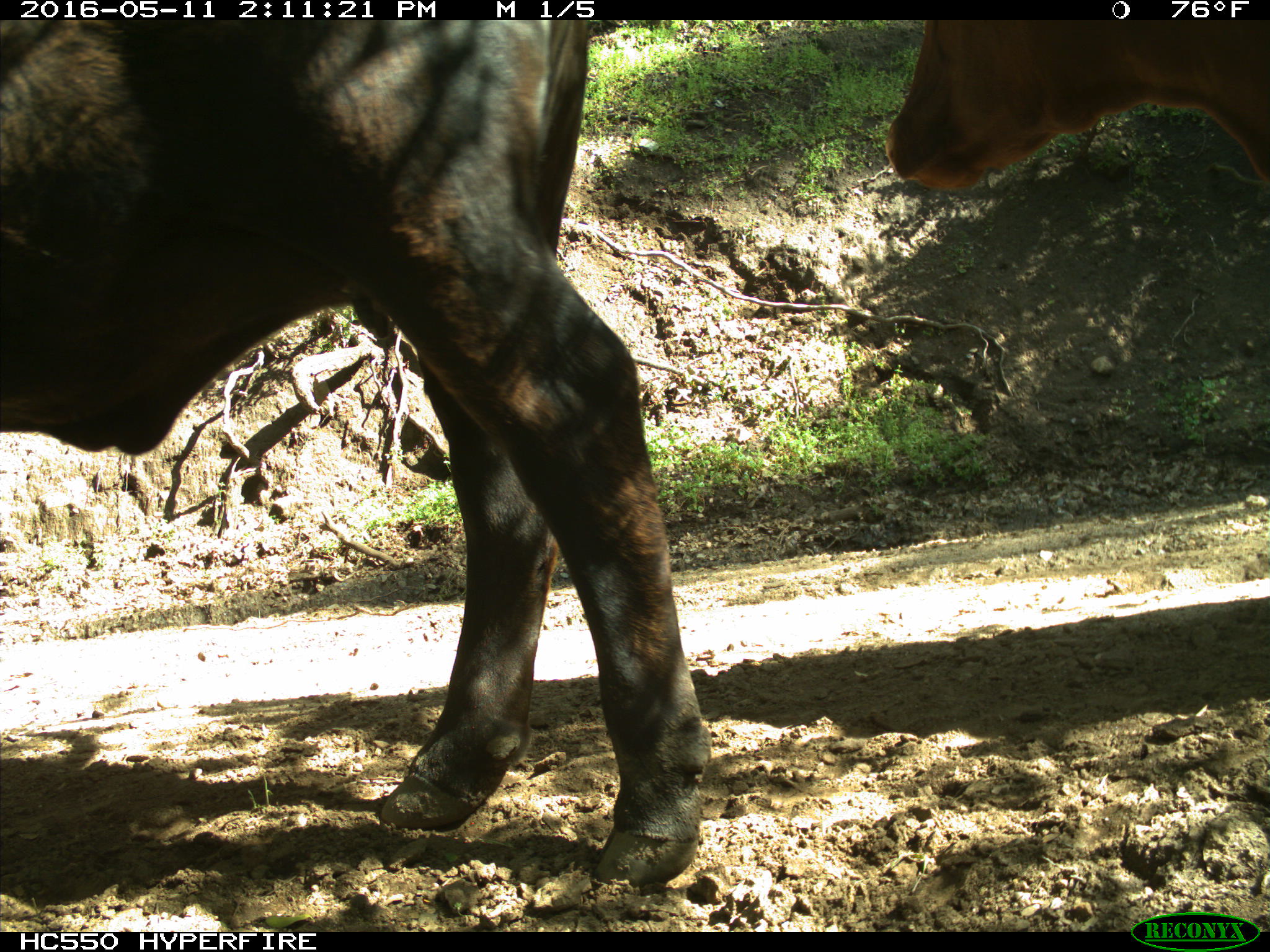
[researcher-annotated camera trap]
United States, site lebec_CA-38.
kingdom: Animalia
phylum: Chordata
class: Mammalia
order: Artiodactyla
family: Bovidae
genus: Bos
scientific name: Bos taurus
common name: domestic cow